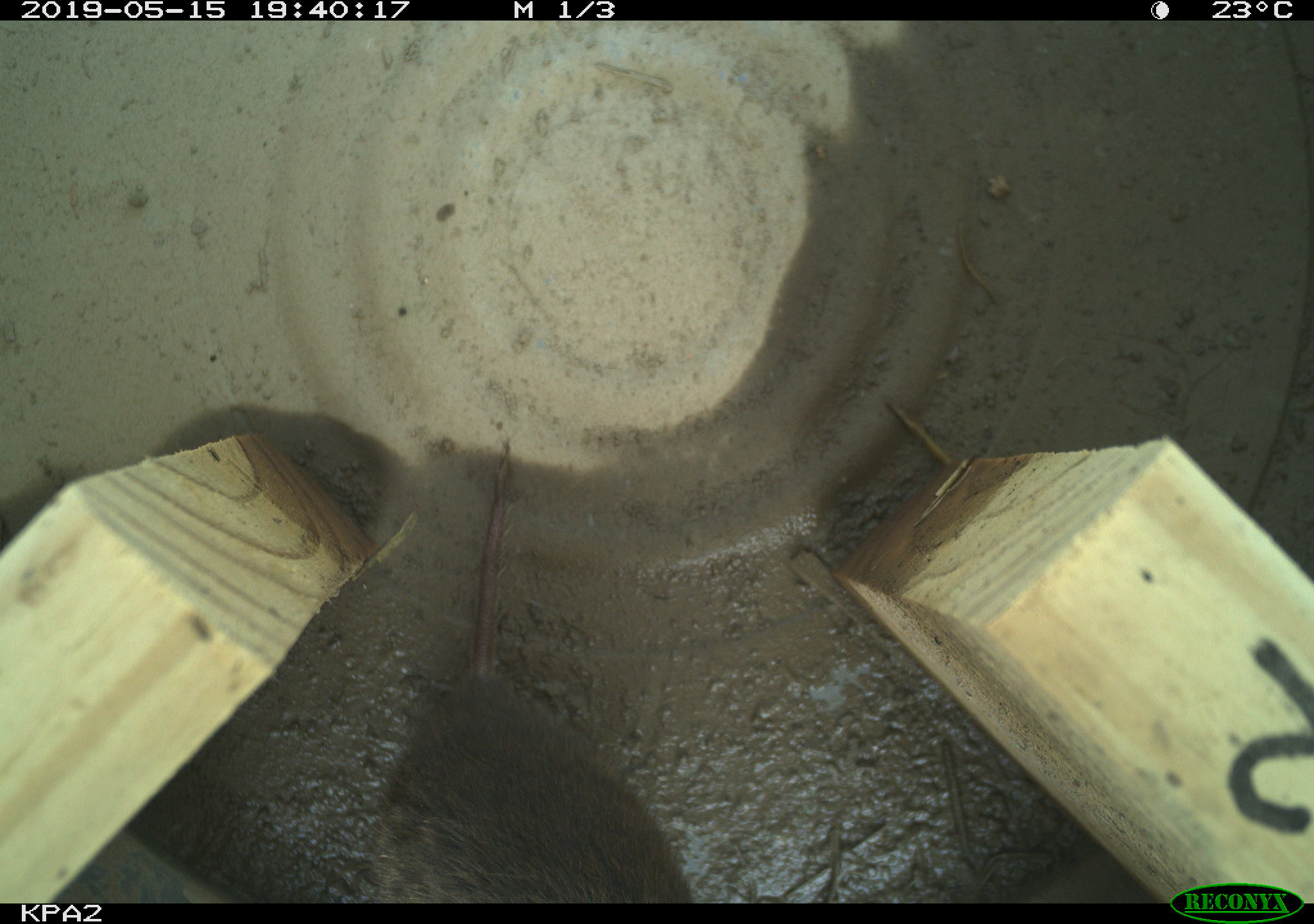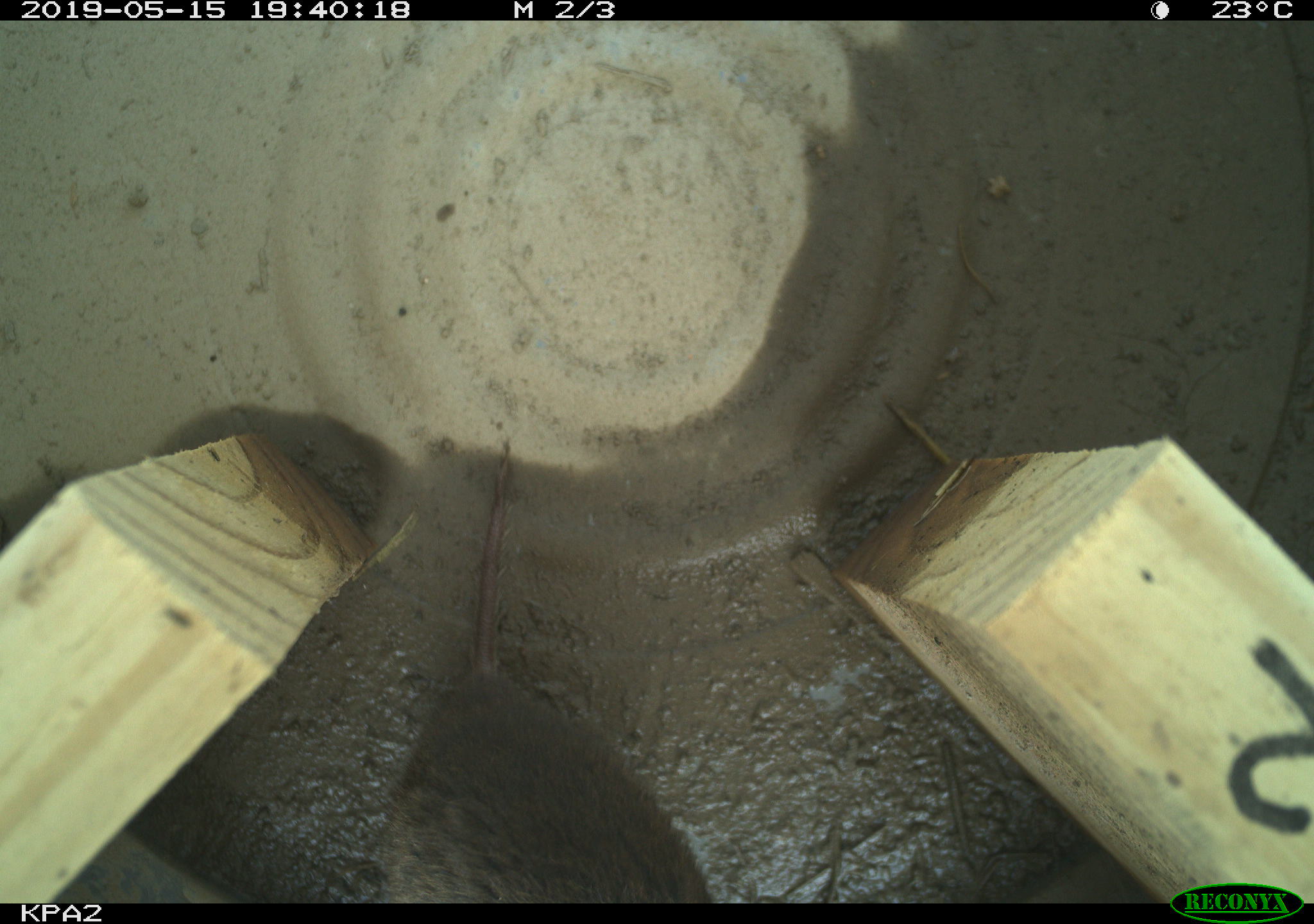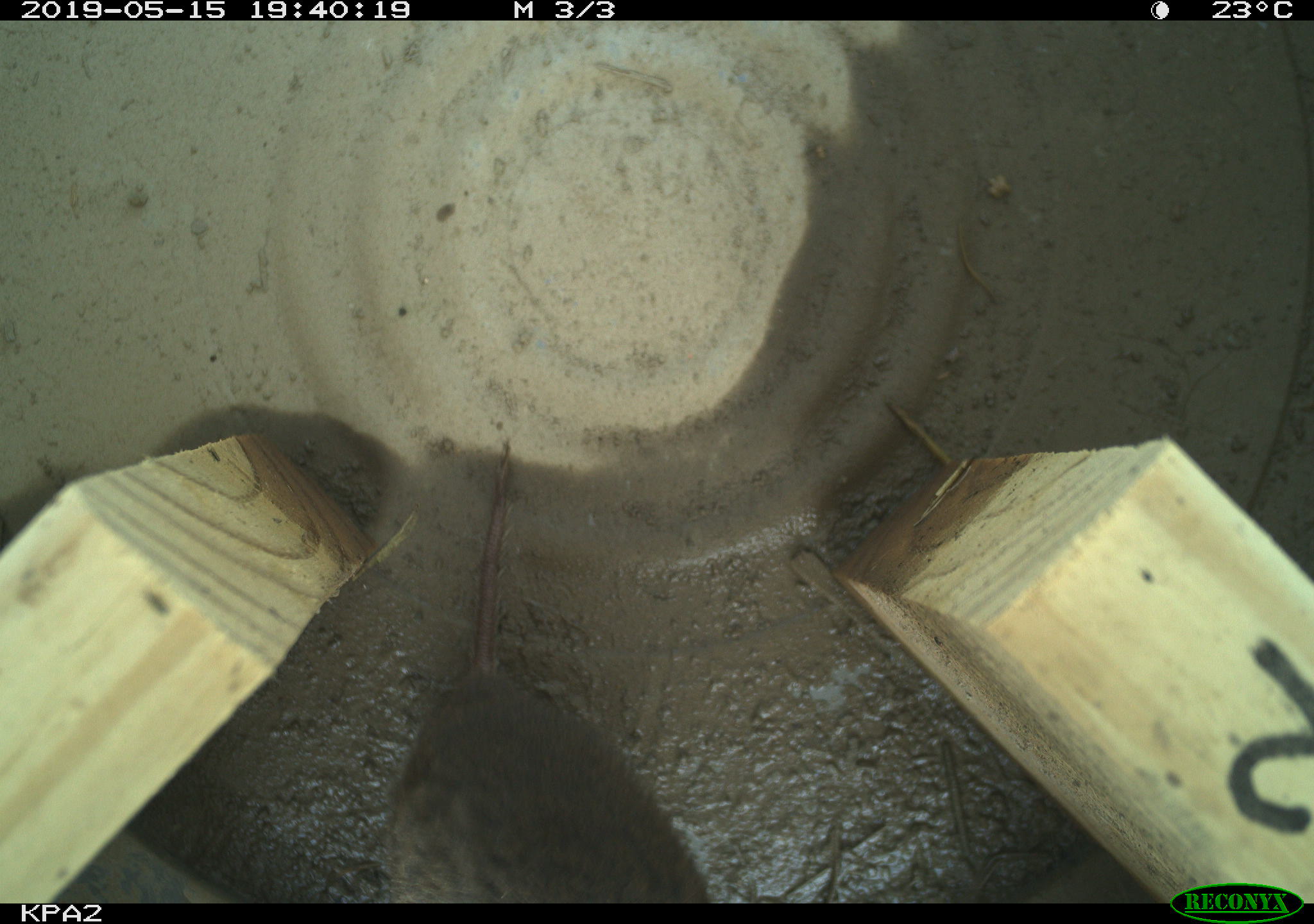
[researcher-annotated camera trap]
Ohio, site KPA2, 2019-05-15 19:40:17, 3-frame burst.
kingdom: Animalia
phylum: Chordata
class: Mammalia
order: Rodentia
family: Cricetidae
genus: Microtus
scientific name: Microtus pennsylvanicus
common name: meadow vole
Meadow vole (Microtus pennsylvanicus).